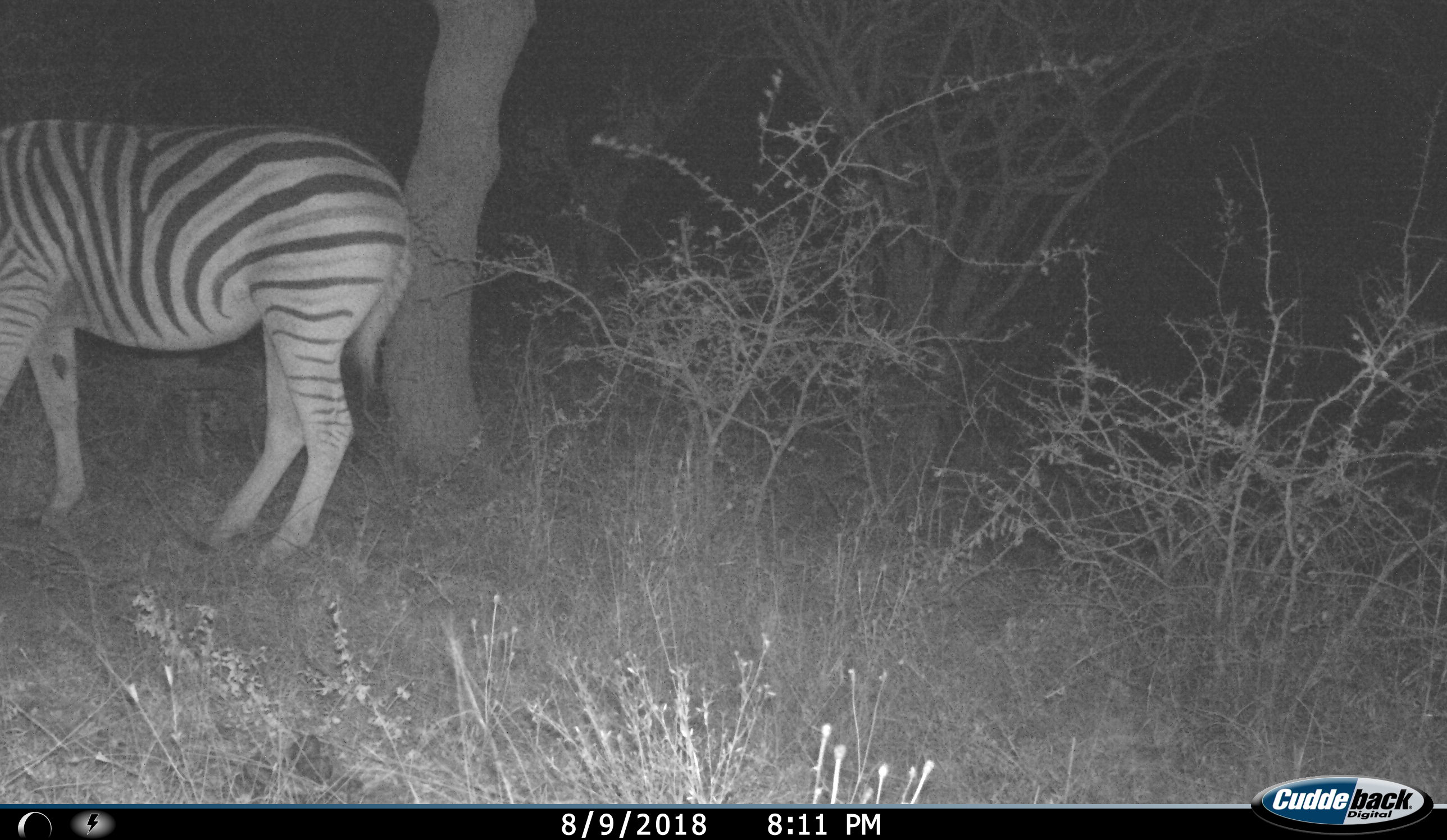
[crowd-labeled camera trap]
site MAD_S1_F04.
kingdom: Animalia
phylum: Chordata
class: Mammalia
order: Perissodactyla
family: Equidae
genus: Equus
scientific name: Equus quagga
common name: plains zebra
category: zebraplains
Zebraplains (plains zebra) (Equus quagga), count 1. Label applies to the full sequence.